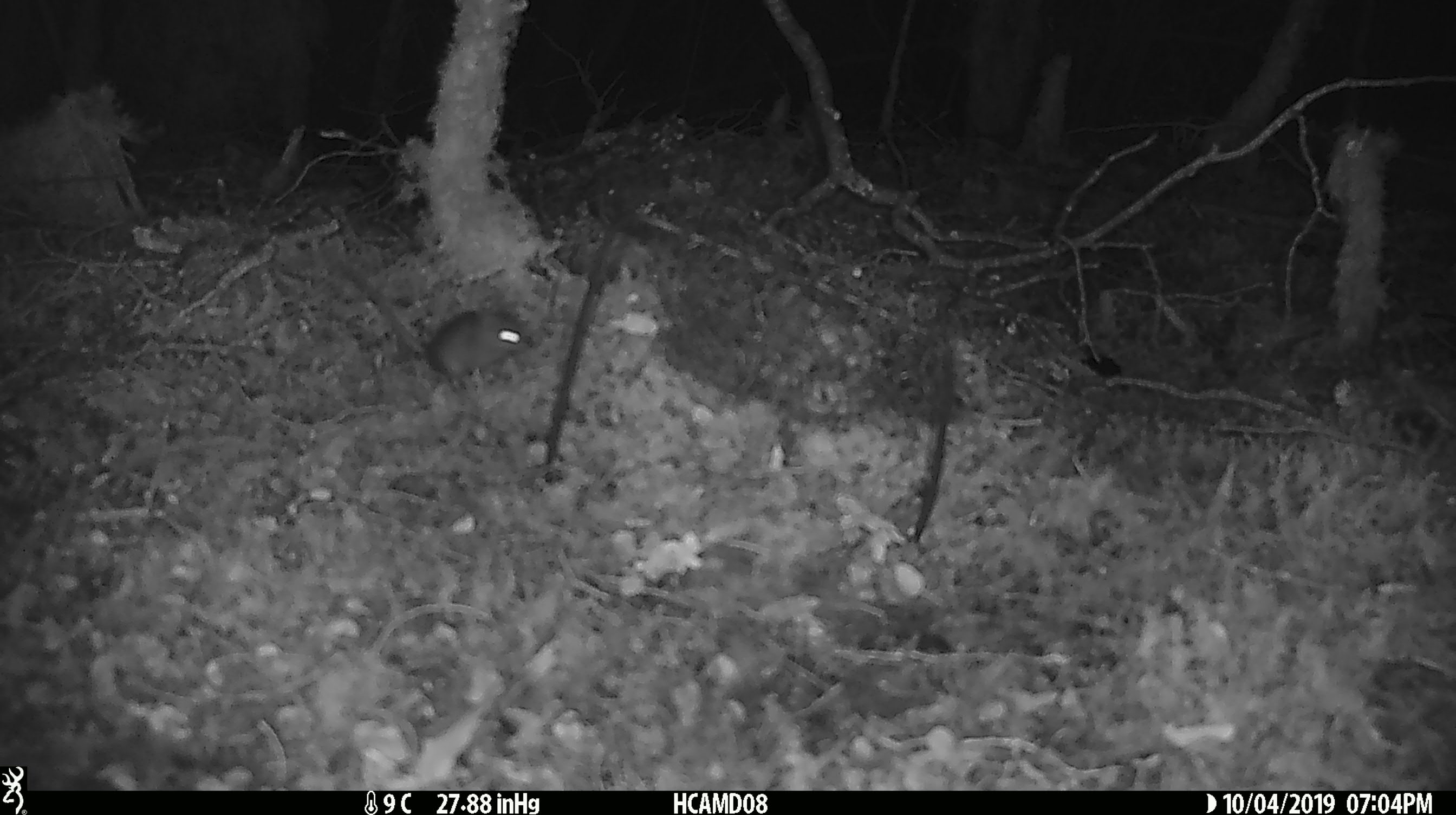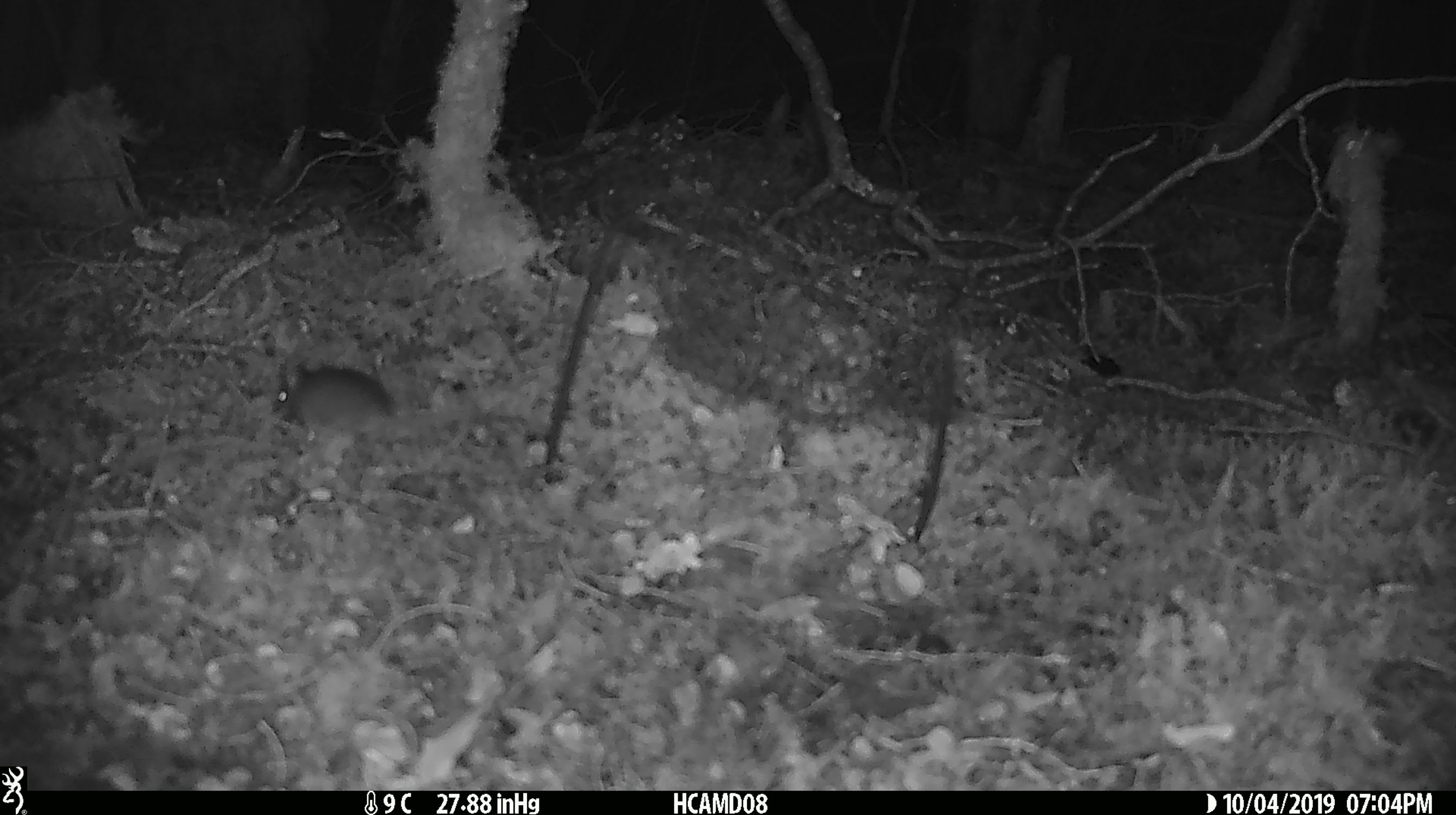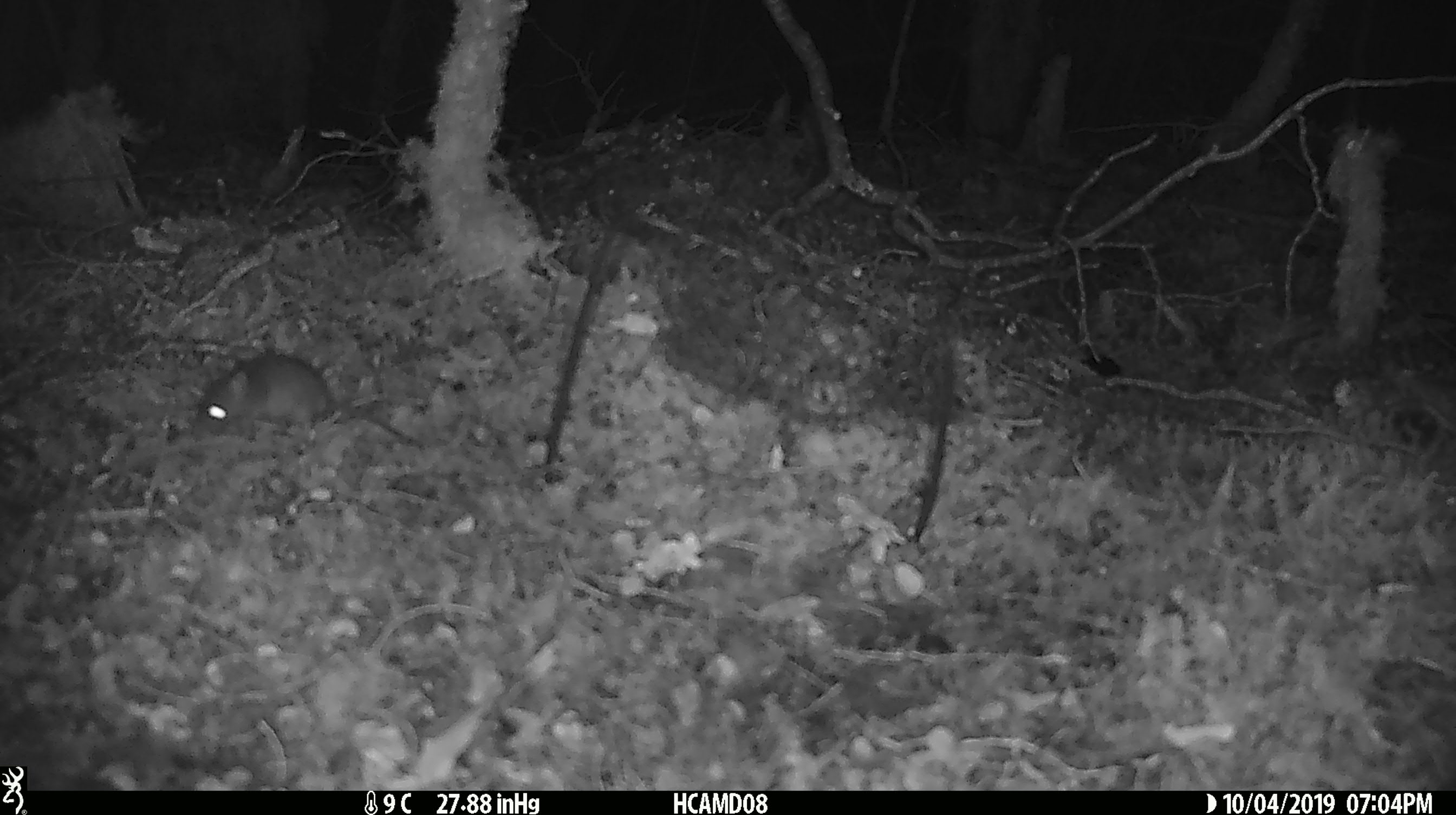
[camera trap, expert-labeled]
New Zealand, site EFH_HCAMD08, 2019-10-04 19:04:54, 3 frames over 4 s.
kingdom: Animalia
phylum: Chordata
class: Mammalia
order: Rodentia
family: Muridae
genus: Mus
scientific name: Mus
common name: mouse